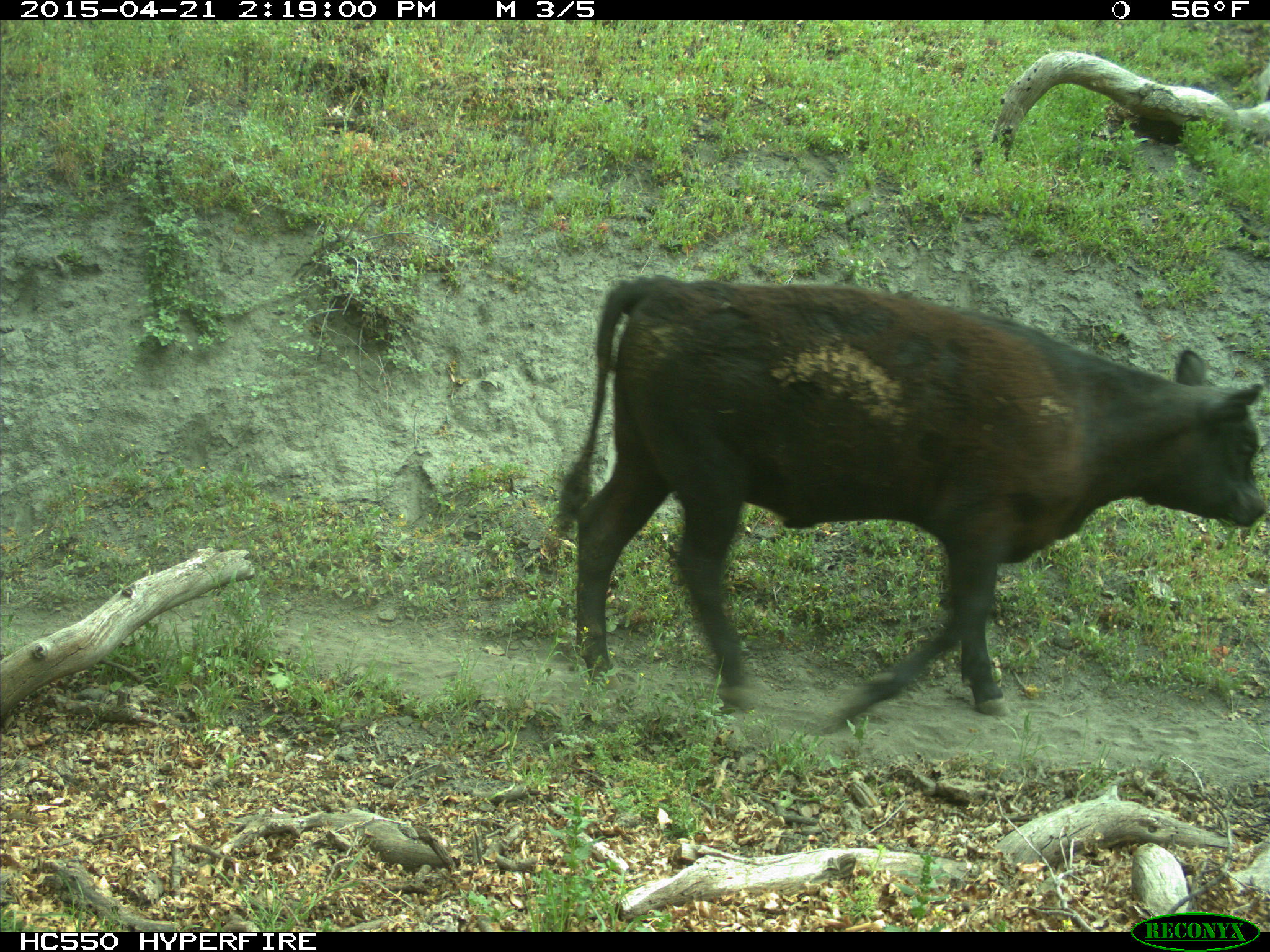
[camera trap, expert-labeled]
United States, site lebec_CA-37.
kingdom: Animalia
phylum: Chordata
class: Mammalia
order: Artiodactyla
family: Bovidae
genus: Bos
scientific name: Bos taurus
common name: domestic cow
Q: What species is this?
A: Bos taurus (domestic cow).